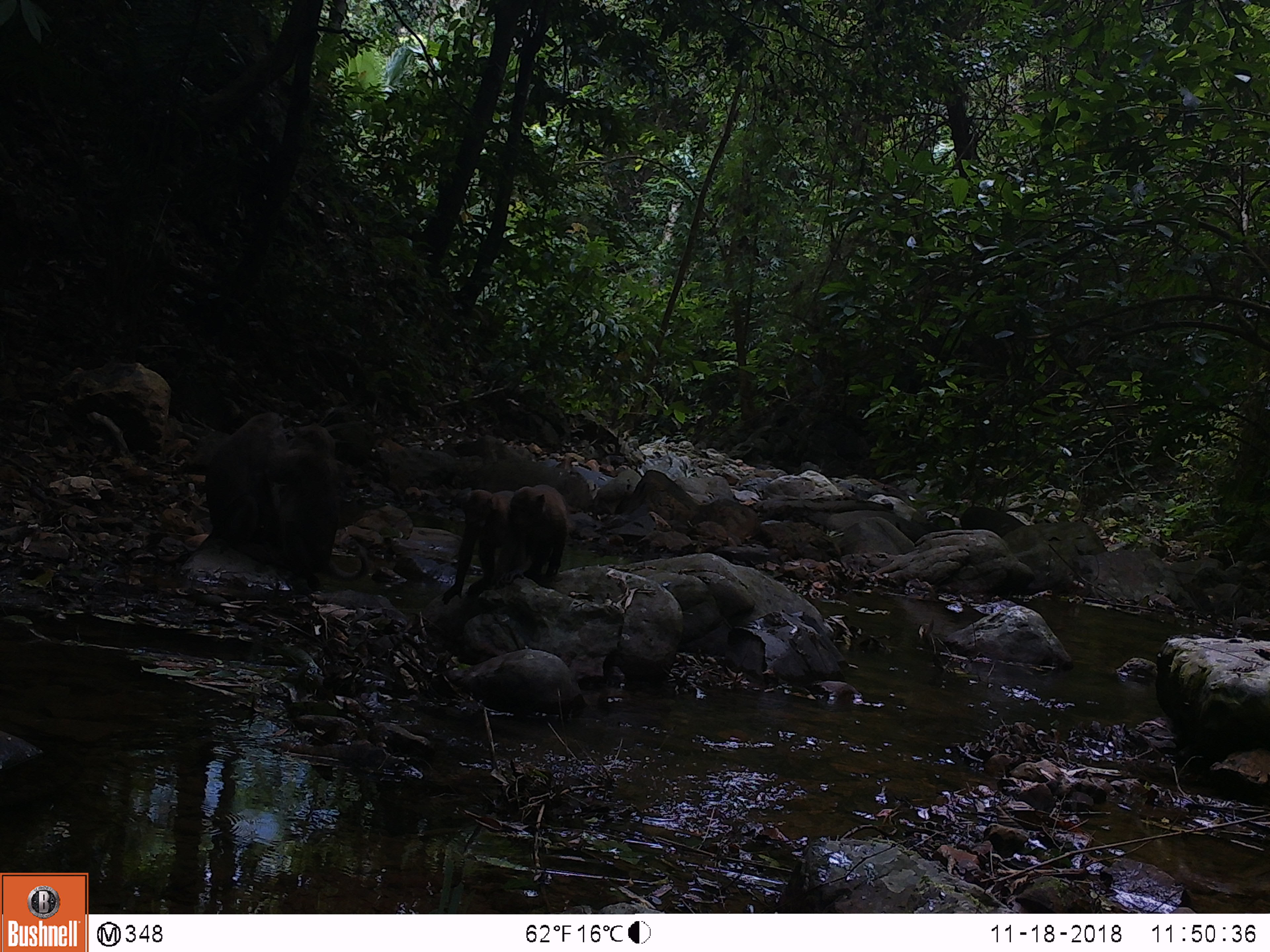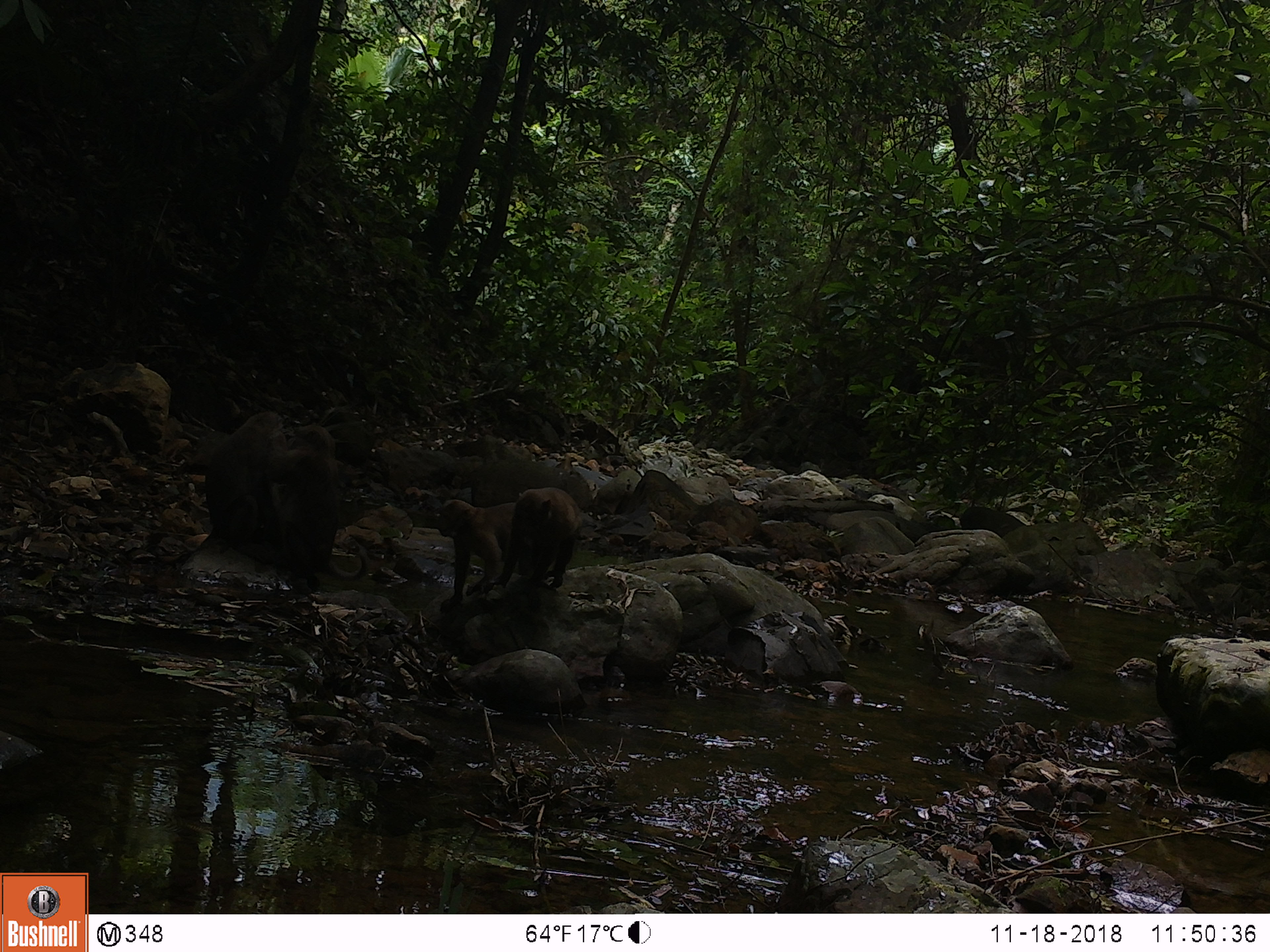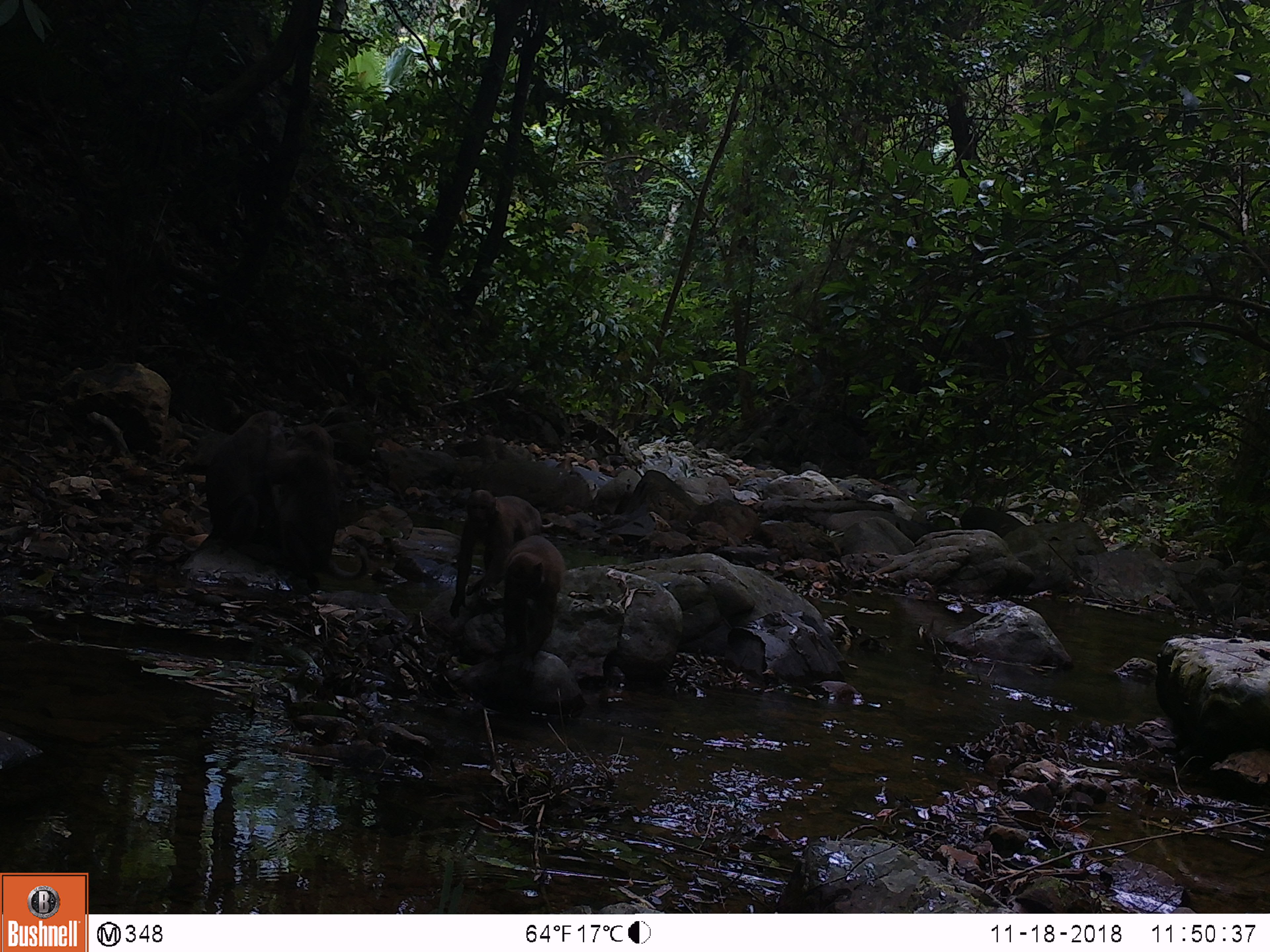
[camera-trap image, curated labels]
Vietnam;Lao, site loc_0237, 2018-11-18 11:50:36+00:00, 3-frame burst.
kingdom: Animalia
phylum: Chordata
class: Mammalia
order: Primates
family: Cercopithecidae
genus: Macaca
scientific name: Macaca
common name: macaques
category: assam or rhesus macaque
Assam or rhesus macaque (macaques) (Macaca). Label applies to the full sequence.